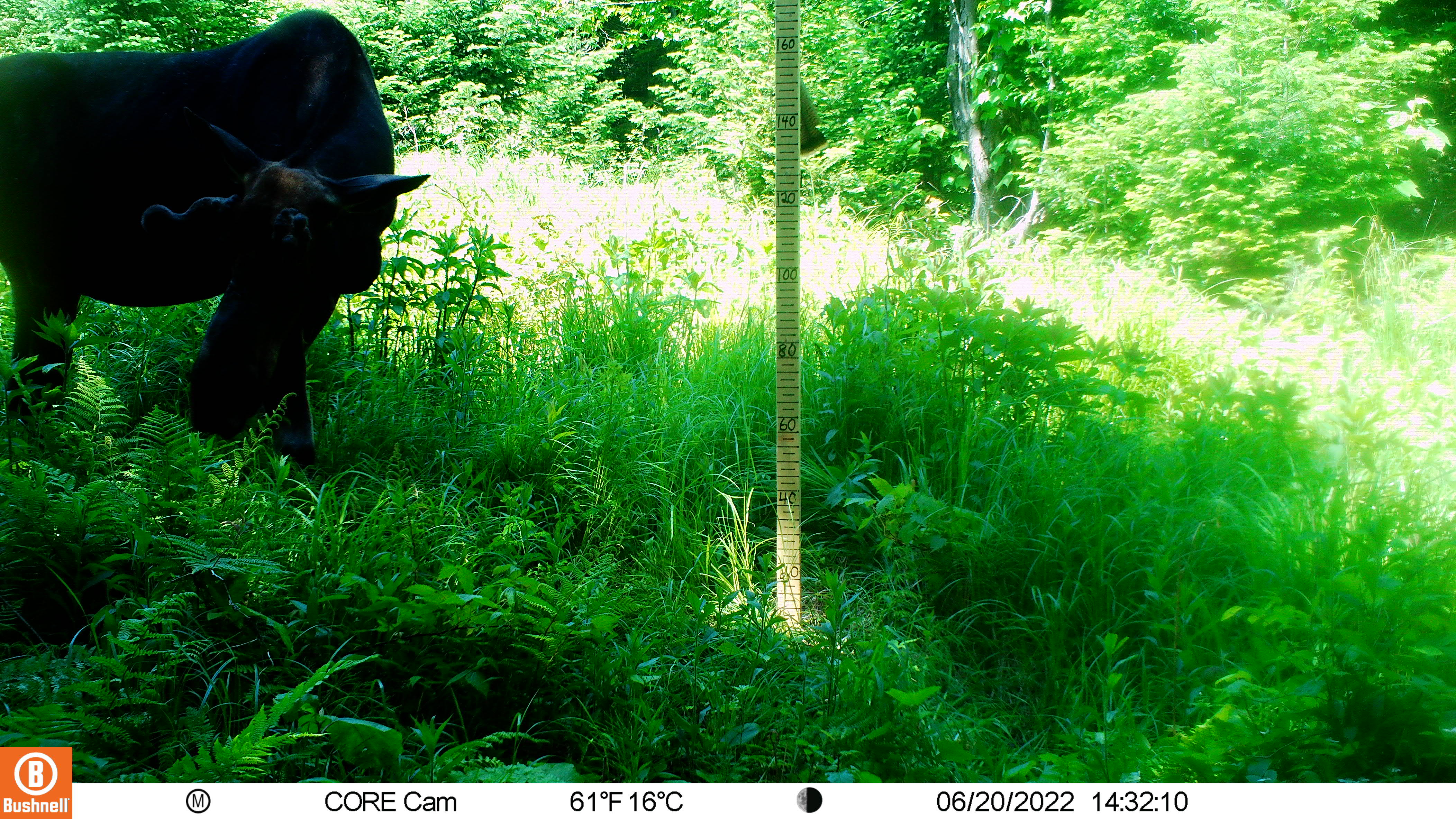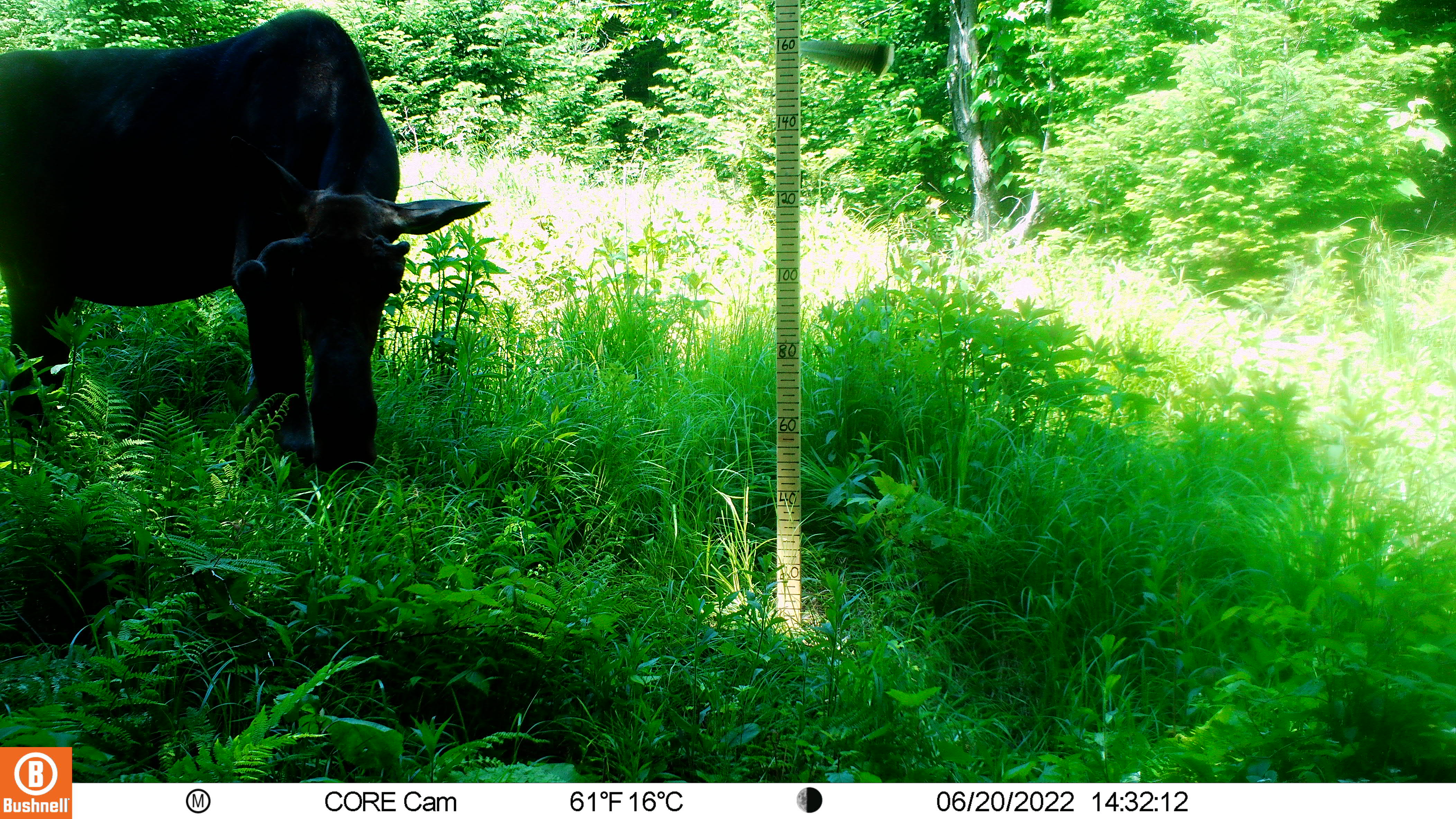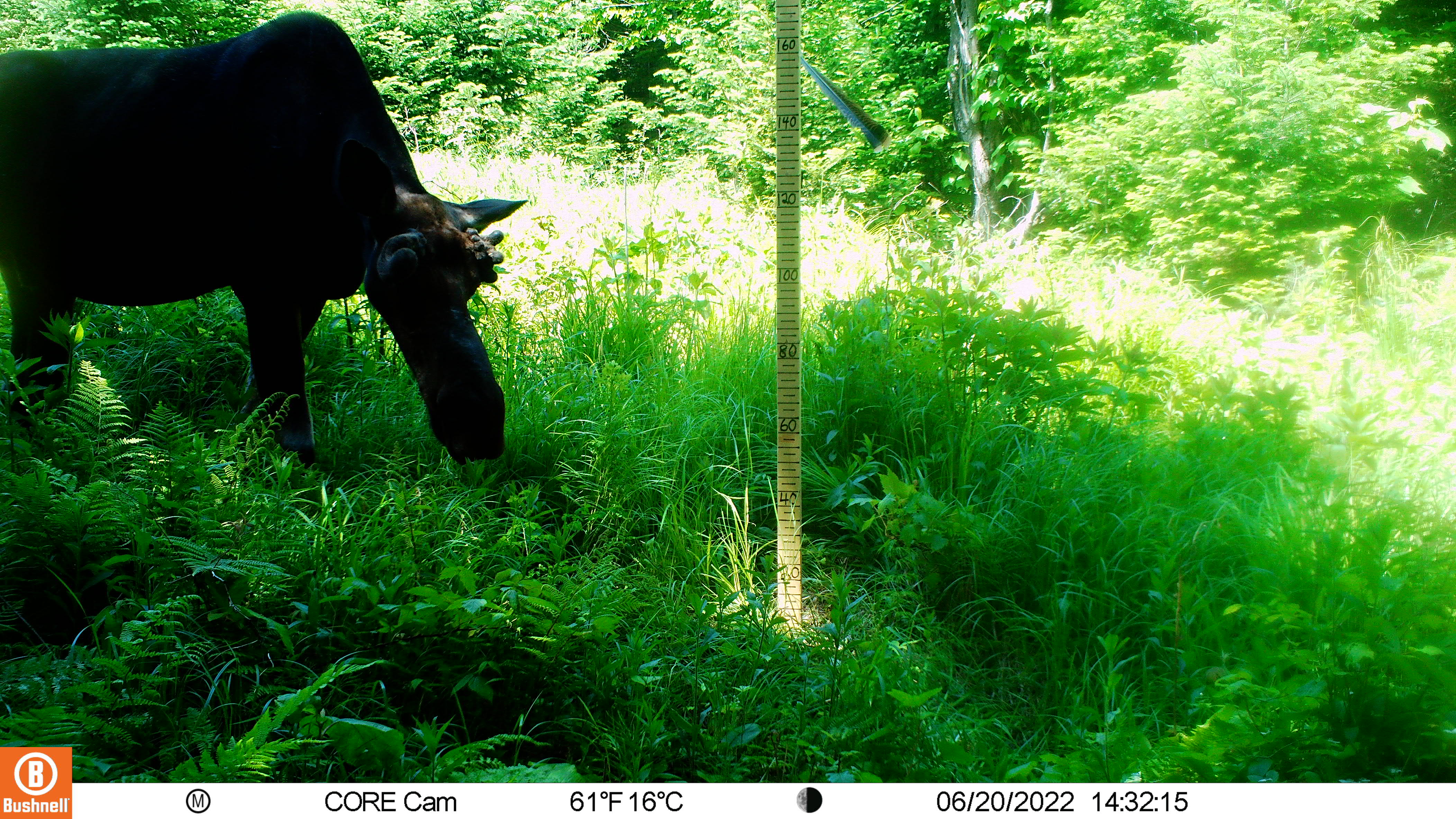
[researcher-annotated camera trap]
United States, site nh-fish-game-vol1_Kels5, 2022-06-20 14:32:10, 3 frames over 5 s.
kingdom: Animalia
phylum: Chordata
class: Mammalia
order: Artiodactyla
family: Cervidae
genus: Alces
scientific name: Alces alces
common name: moose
Moose (Alces alces).